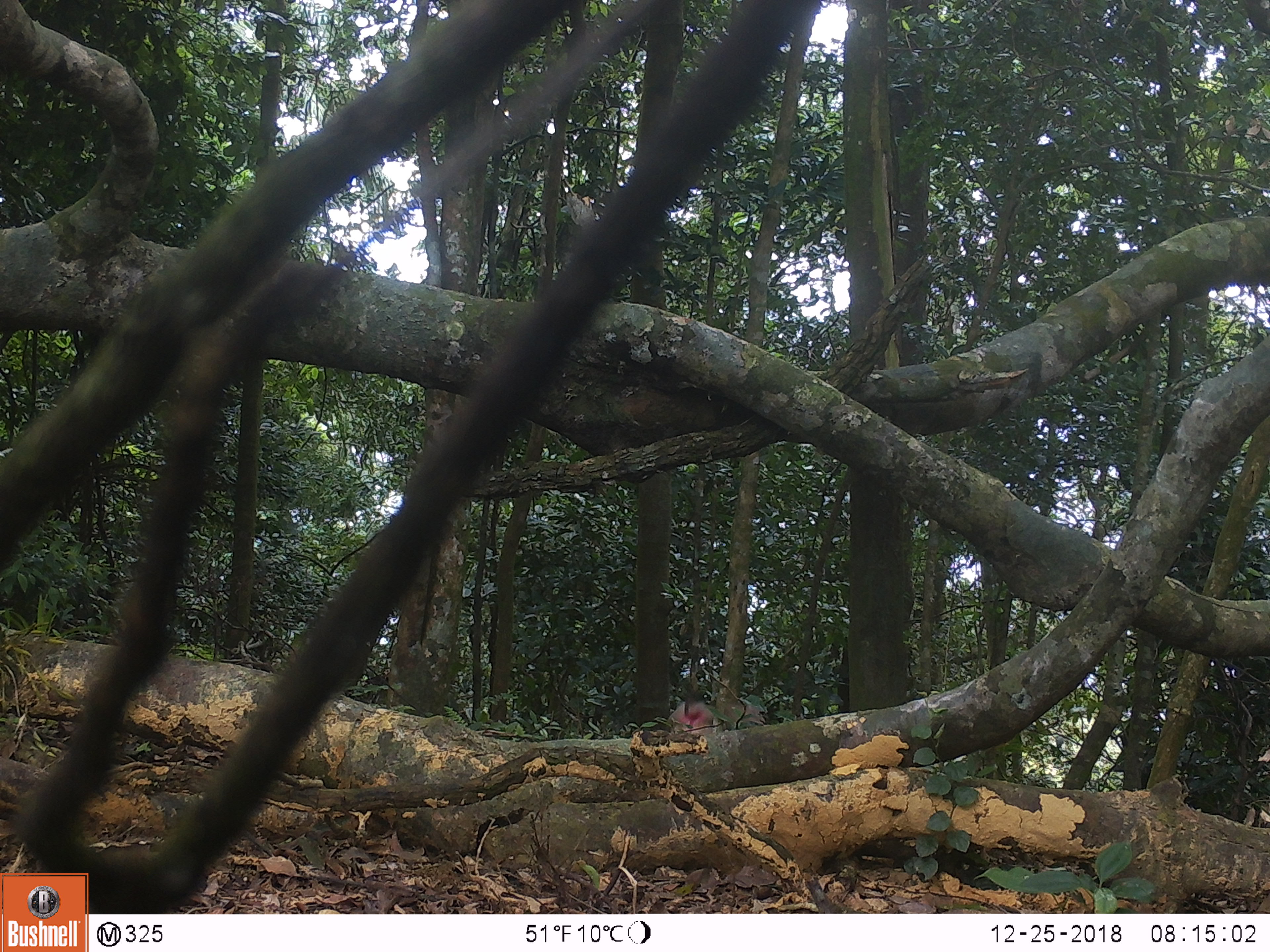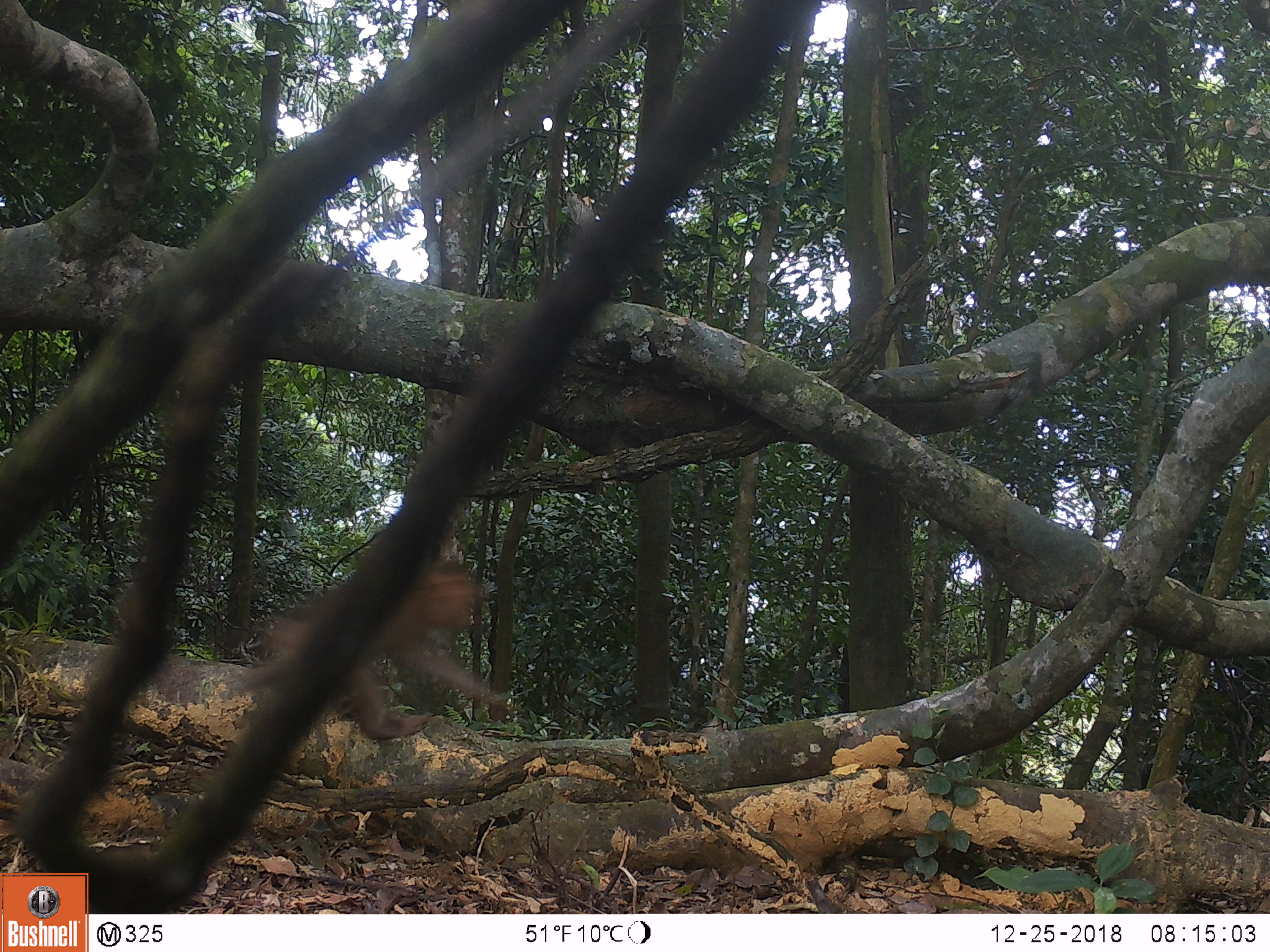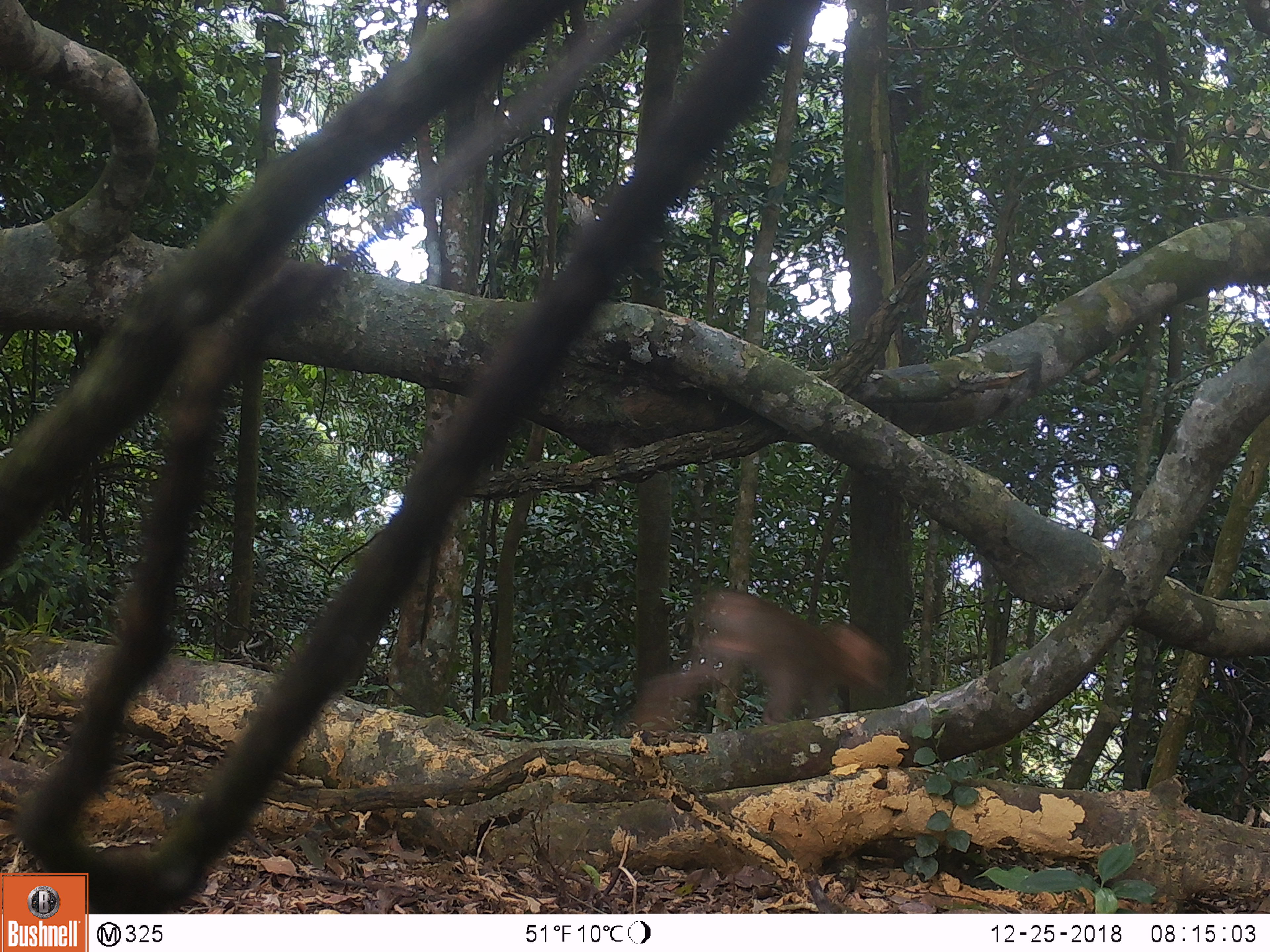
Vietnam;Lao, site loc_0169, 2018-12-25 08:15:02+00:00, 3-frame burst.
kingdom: Animalia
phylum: Chordata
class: Mammalia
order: Primates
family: Cercopithecidae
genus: Macaca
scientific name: Macaca nemestrina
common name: pig-tailed macaque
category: pig tailed macaque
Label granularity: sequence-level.